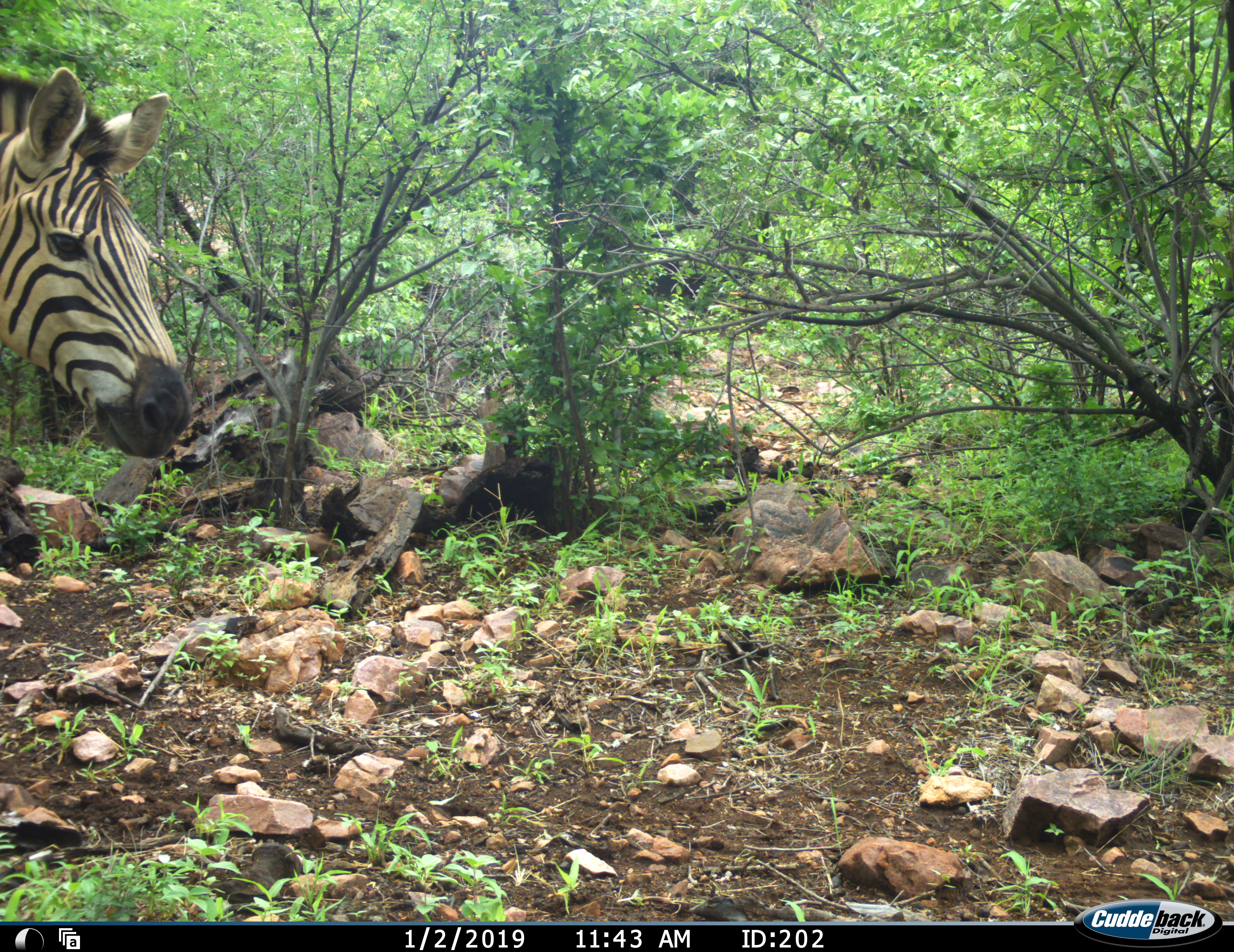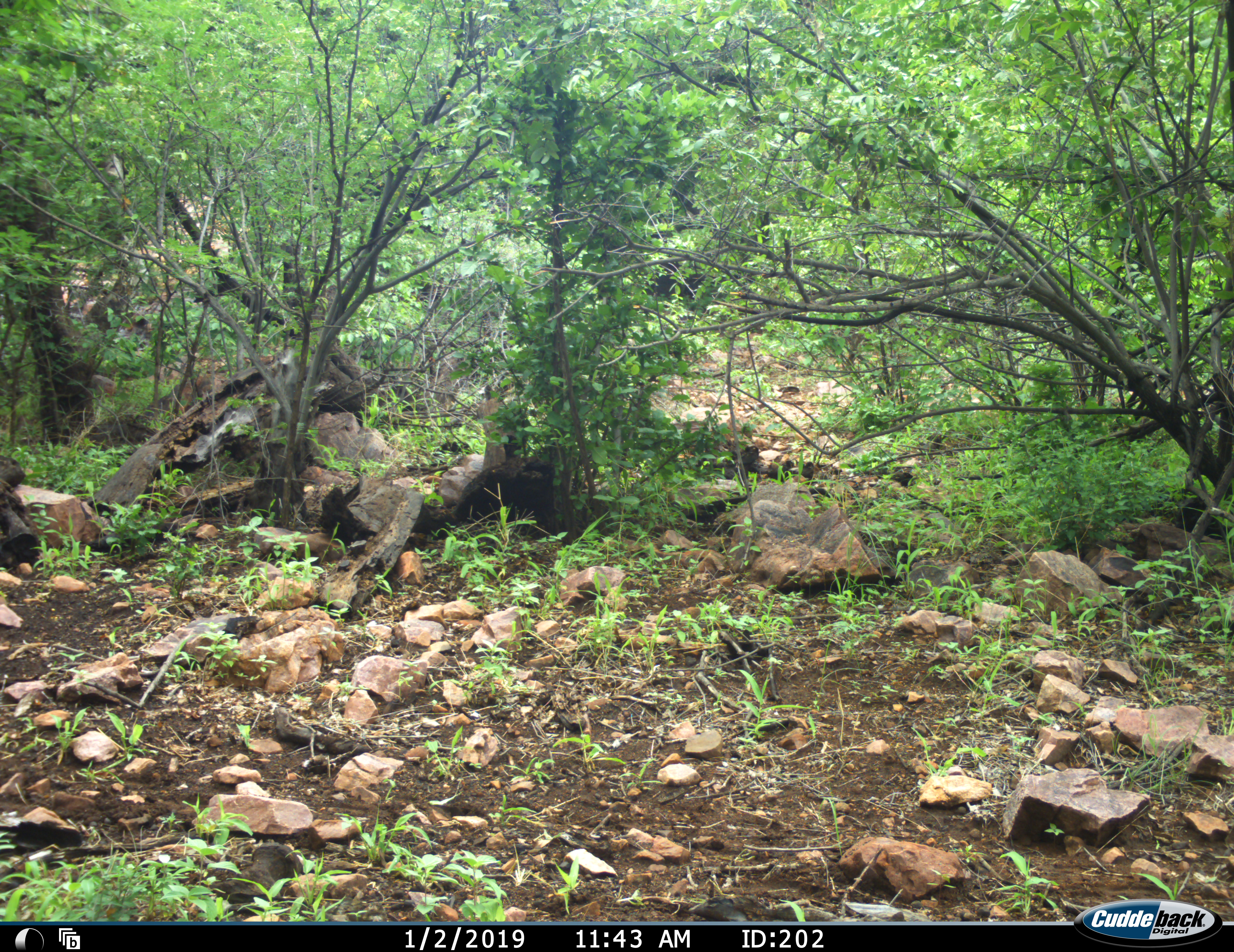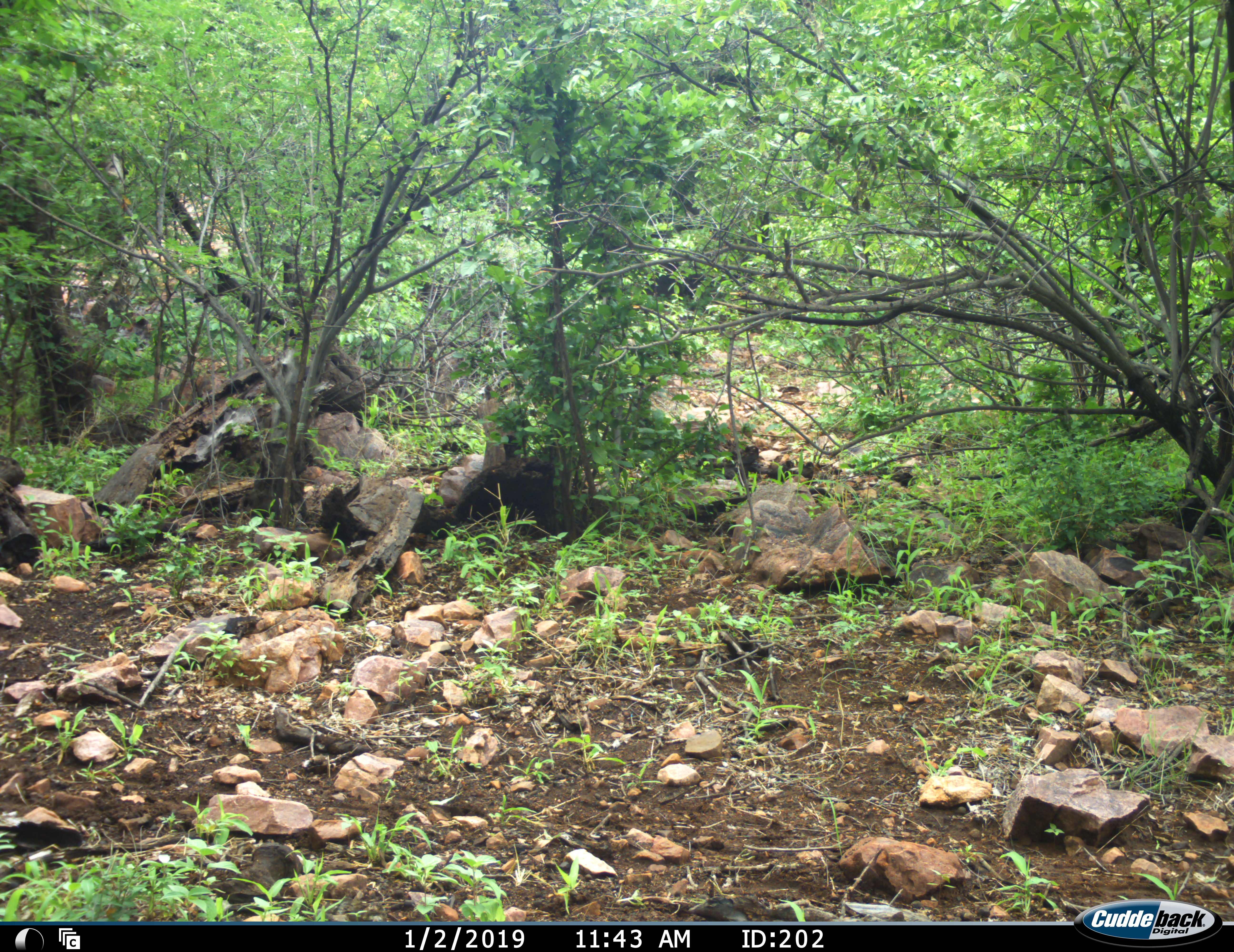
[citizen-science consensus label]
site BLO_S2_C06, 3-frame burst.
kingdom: Animalia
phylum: Chordata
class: Mammalia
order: Perissodactyla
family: Equidae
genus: Equus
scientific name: Equus quagga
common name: plains zebra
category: zebraplains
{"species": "zebraplains (plains zebra) (Equus quagga)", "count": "1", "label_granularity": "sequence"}